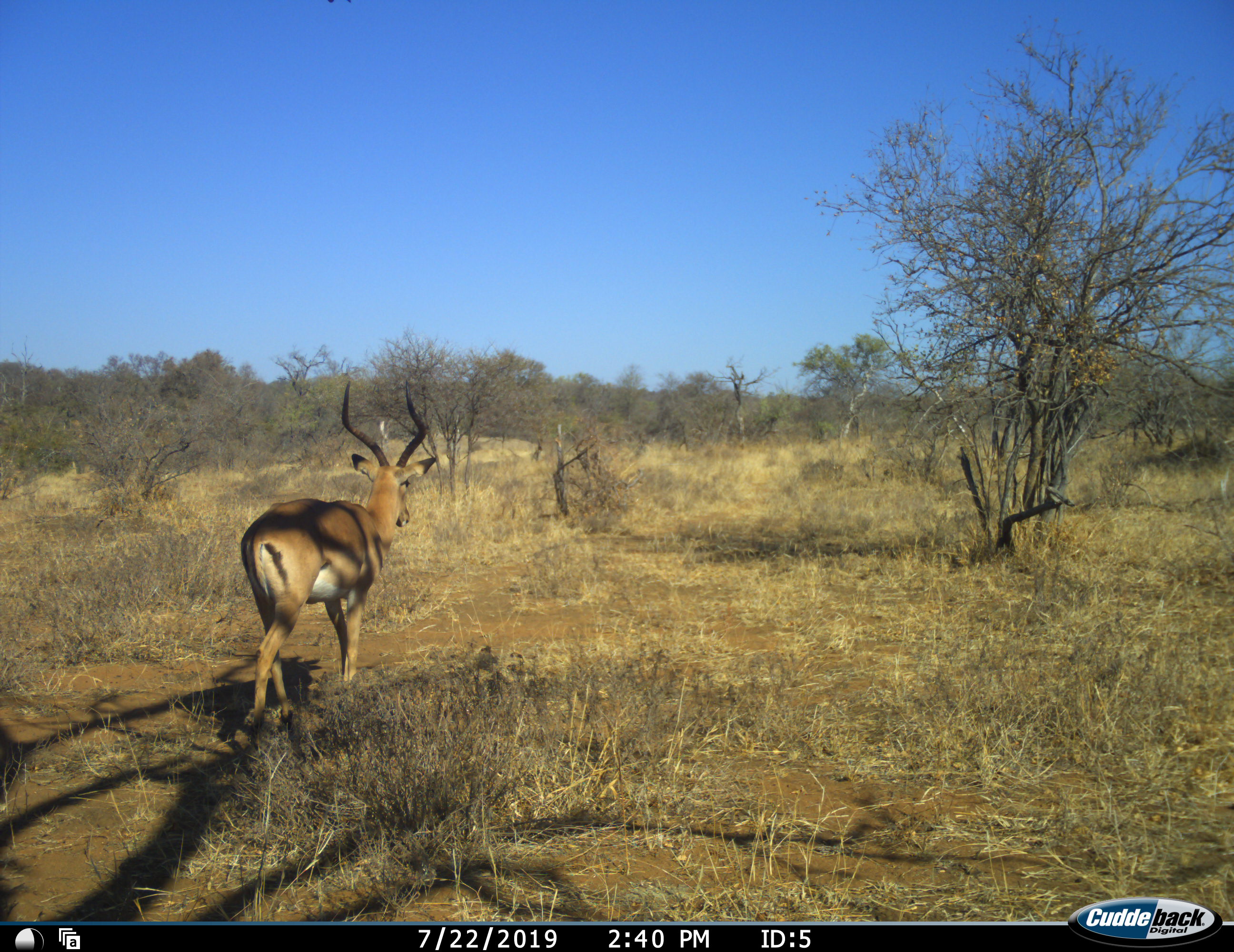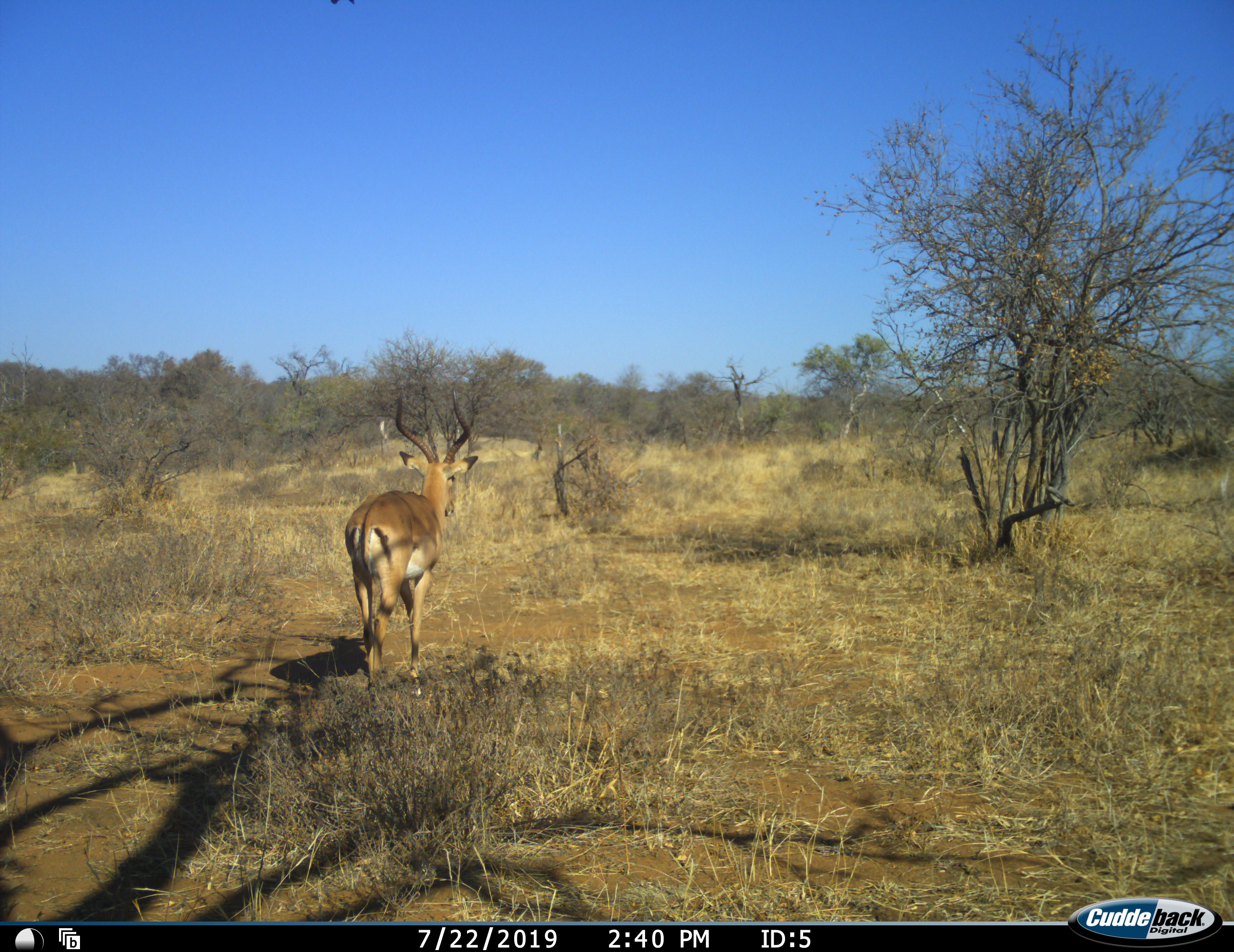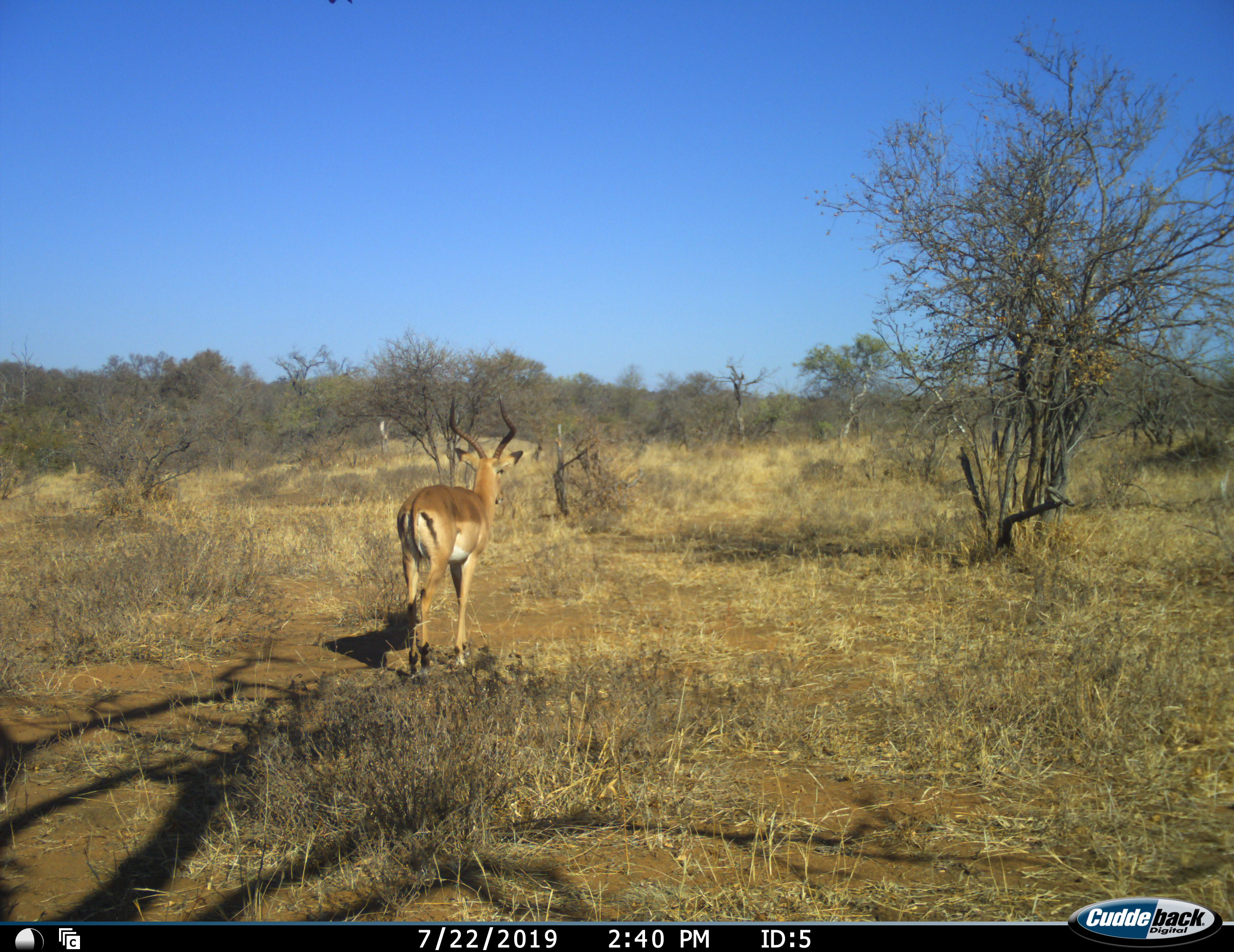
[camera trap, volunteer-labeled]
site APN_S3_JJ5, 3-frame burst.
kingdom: Animalia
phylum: Chordata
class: Mammalia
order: Artiodactyla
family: Bovidae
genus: Aepyceros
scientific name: Aepyceros melampus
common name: impala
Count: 1.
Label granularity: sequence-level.